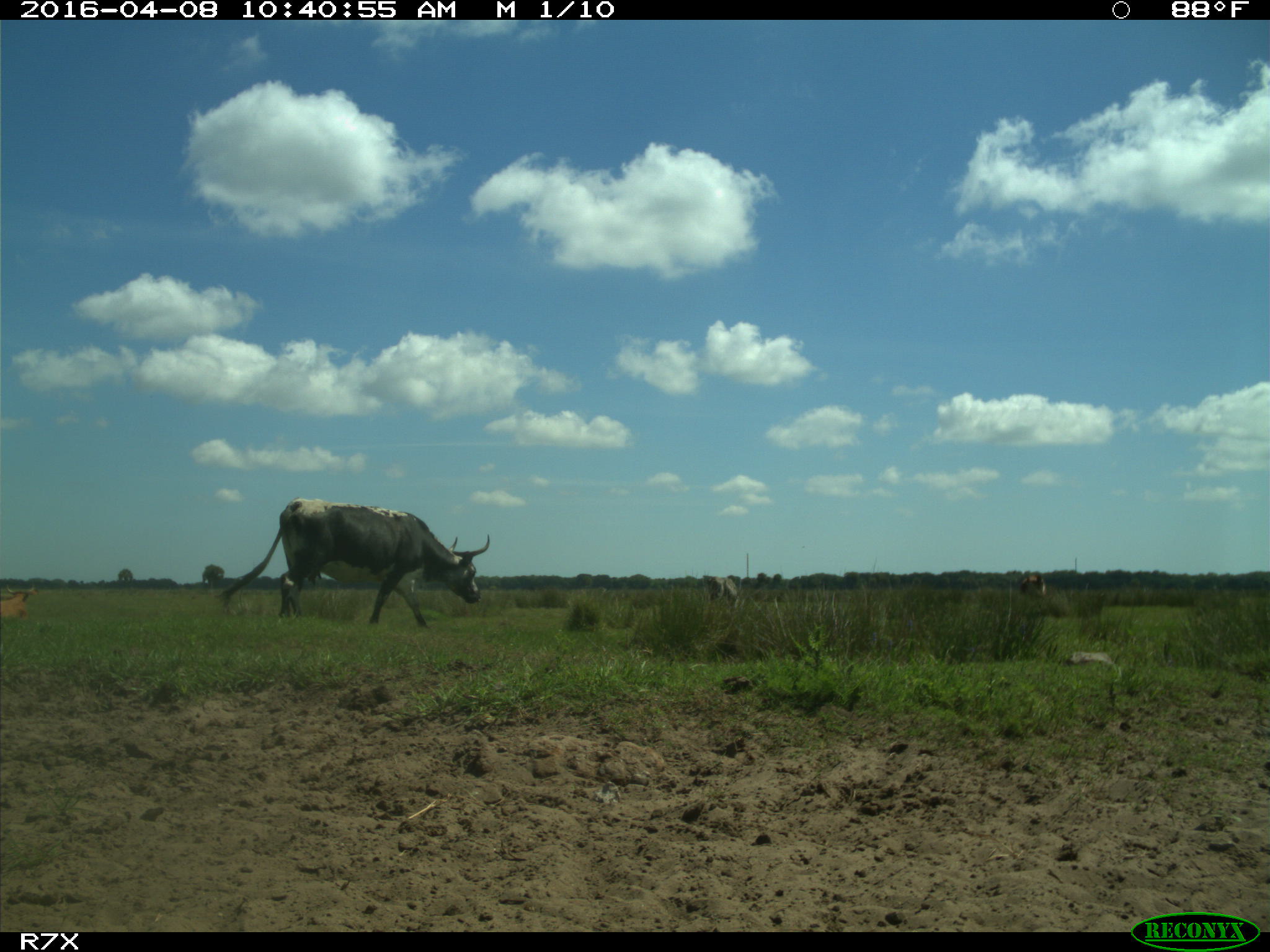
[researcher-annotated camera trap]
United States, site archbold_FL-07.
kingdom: Animalia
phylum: Chordata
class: Mammalia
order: Artiodactyla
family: Bovidae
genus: Bos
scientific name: Bos taurus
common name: domestic cow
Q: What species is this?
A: Bos taurus (domestic cow).